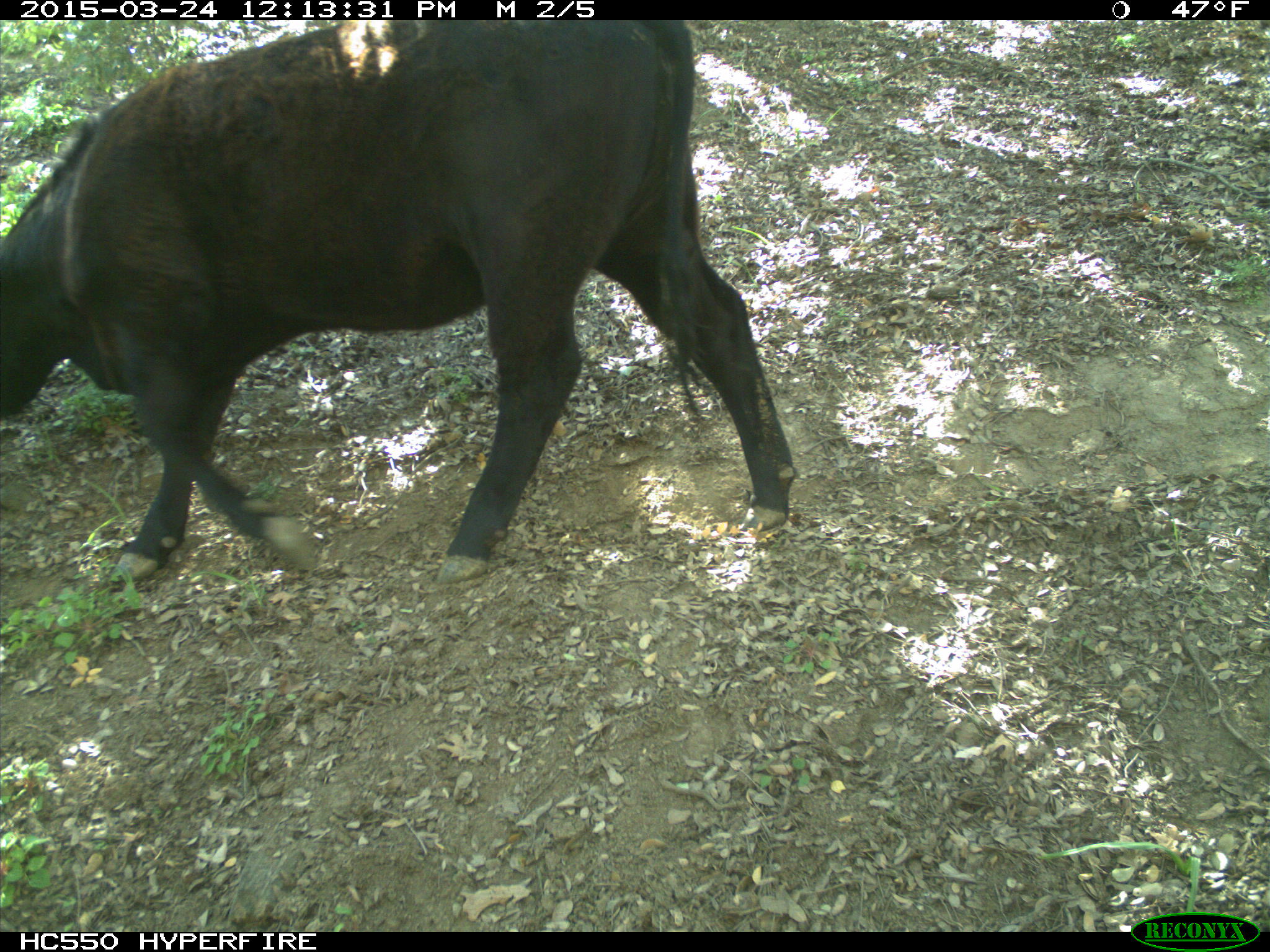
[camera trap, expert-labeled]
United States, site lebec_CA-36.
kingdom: Animalia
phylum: Chordata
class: Mammalia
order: Artiodactyla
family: Bovidae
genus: Bos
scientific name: Bos taurus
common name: domestic cow